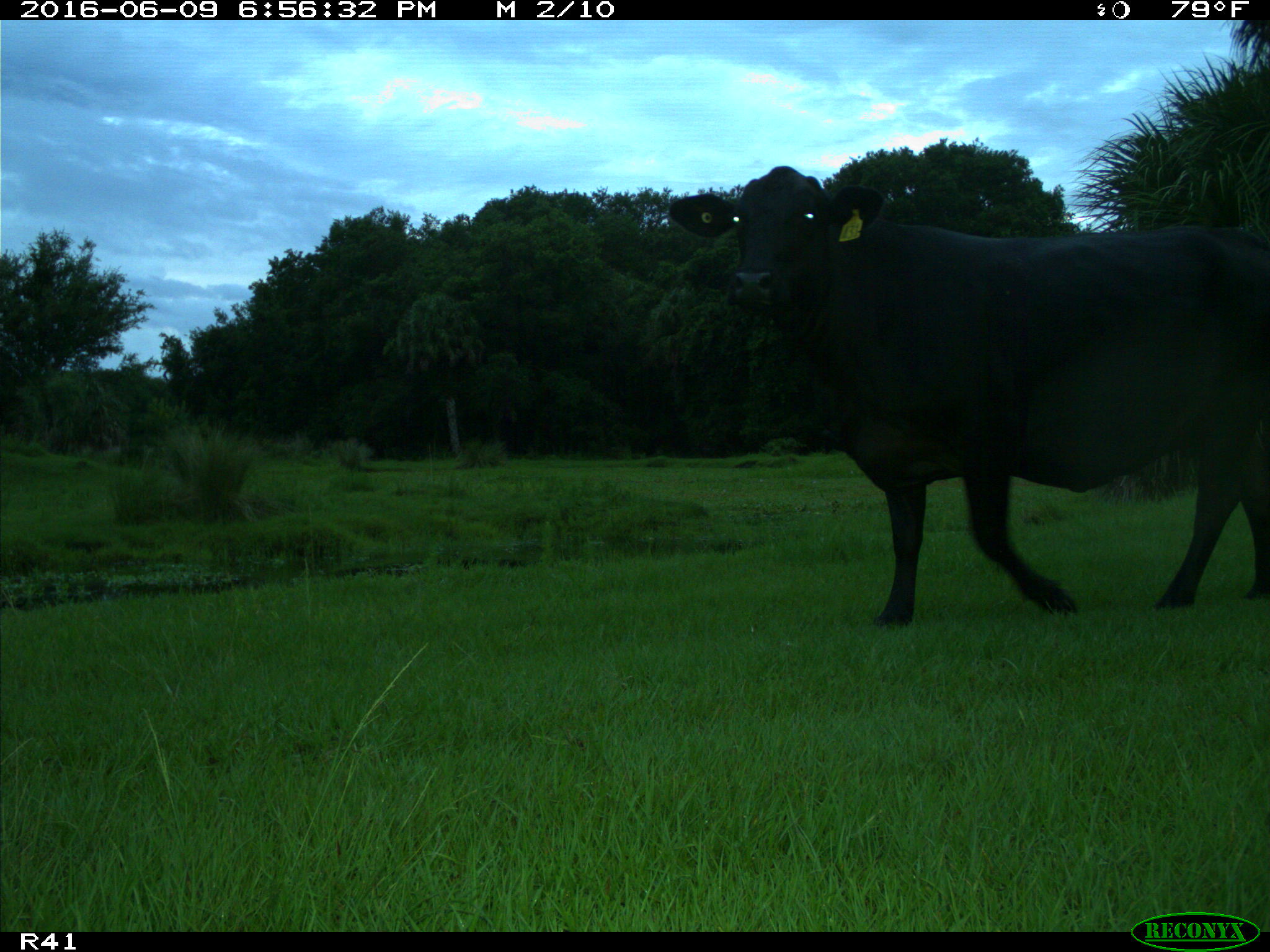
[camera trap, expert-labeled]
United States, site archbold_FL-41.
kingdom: Animalia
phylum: Chordata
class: Mammalia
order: Artiodactyla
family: Bovidae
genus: Bos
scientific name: Bos taurus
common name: domestic cow